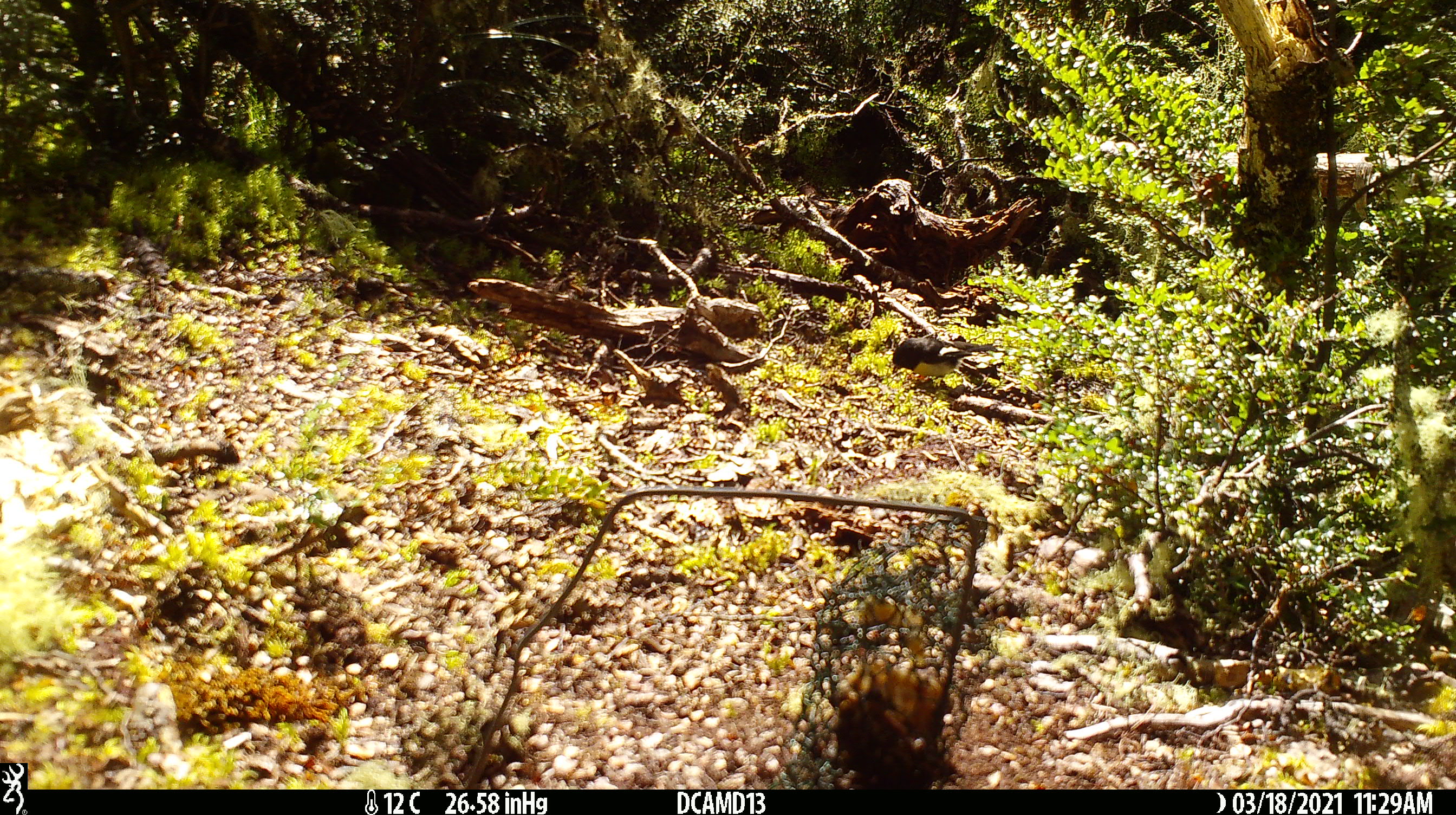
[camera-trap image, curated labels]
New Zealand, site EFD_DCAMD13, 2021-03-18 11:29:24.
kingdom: Animalia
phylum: Chordata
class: Aves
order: Passeriformes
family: Petroicidae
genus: Petroica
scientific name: Petroica macrocephala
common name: tomtit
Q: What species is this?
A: Tomtit (Petroica macrocephala).